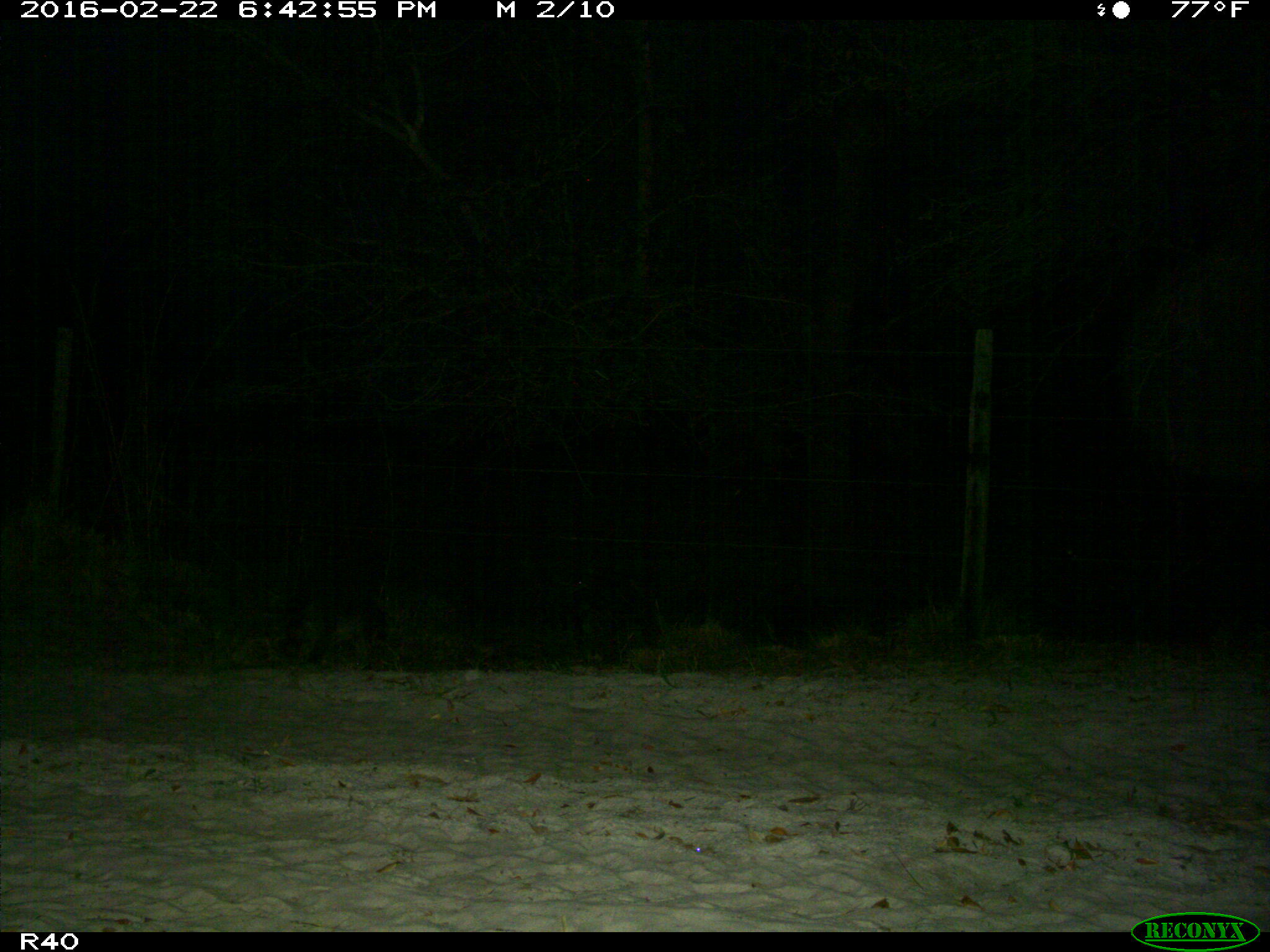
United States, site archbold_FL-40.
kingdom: Animalia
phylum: Chordata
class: Mammalia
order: Carnivora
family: Procyonidae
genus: Procyon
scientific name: Procyon lotor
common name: common raccoon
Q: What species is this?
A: Procyon lotor (common raccoon).